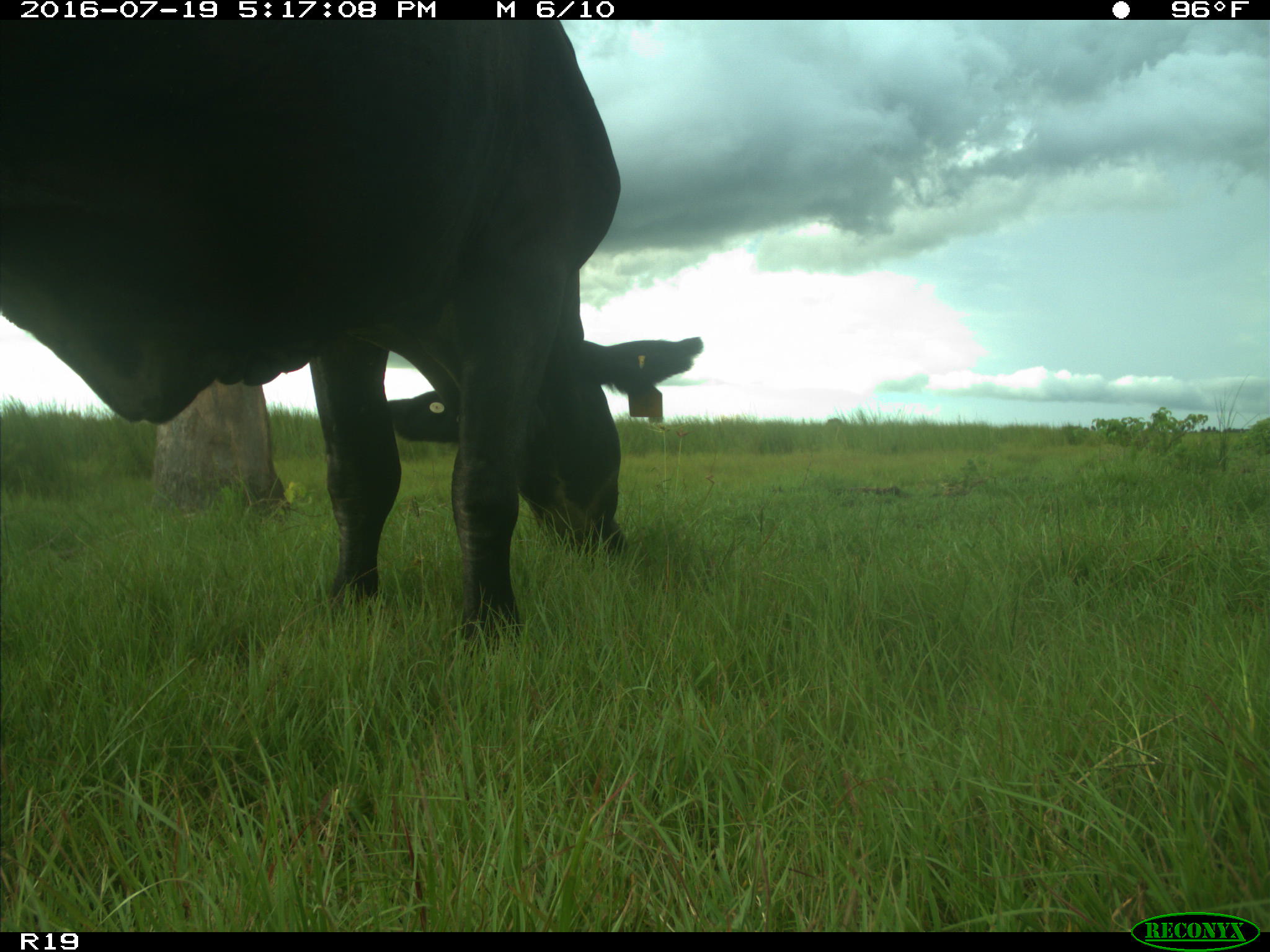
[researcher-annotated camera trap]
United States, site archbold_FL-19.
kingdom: Animalia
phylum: Chordata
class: Mammalia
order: Artiodactyla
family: Bovidae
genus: Bos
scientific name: Bos taurus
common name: domestic cow